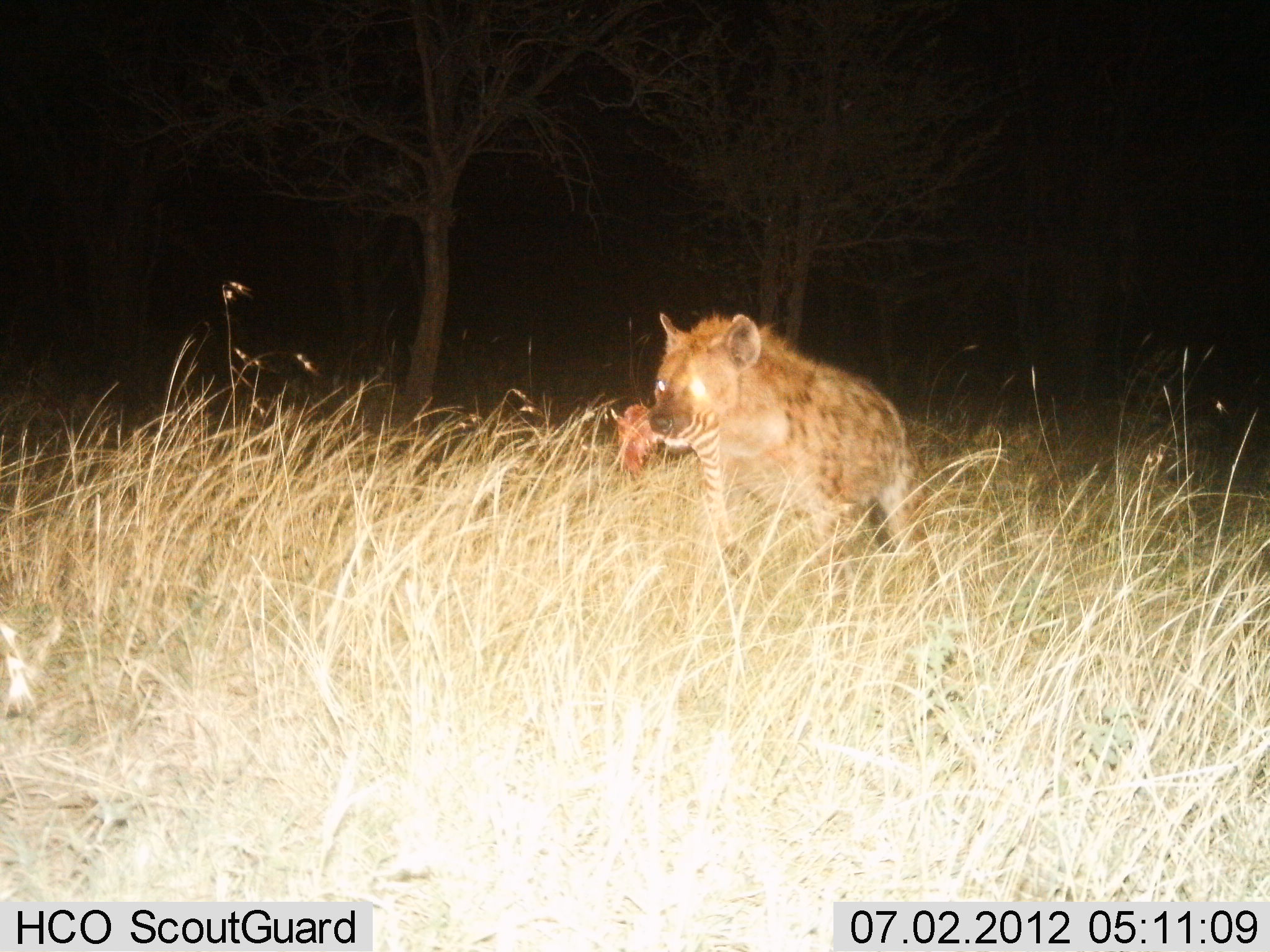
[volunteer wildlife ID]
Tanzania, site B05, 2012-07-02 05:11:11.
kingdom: Animalia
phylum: Chordata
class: Mammalia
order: Carnivora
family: Hyaenidae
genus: Crocuta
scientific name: Crocuta crocuta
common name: spotted hyena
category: hyenaspotted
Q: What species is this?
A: Hyenaspotted (spotted hyena) (Crocuta crocuta).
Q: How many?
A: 1.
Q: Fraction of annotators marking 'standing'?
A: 20%.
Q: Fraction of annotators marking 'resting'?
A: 0%.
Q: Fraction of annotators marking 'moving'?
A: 40%.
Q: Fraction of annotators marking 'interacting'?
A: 0%.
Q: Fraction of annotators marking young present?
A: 0%.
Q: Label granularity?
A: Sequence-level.